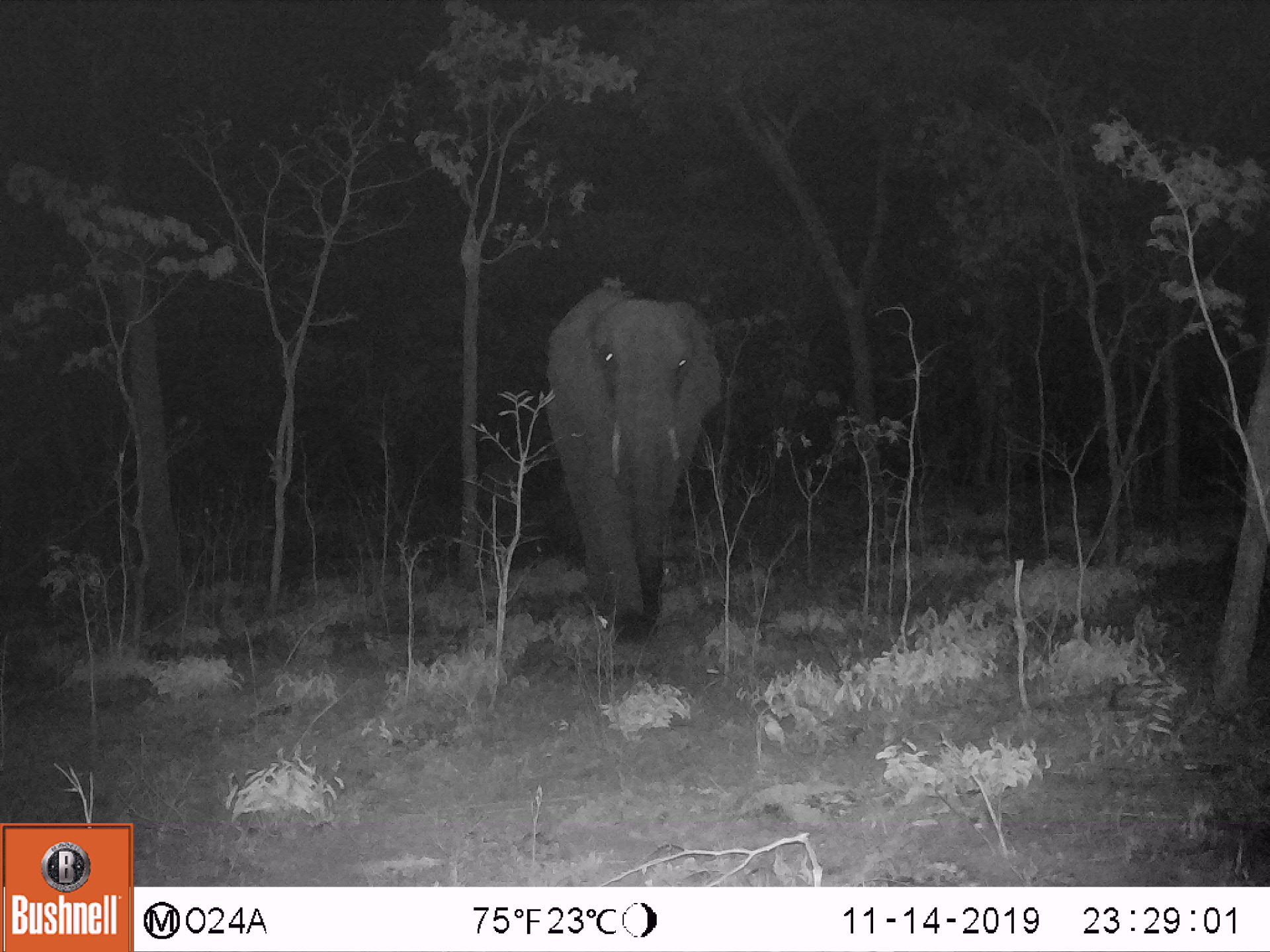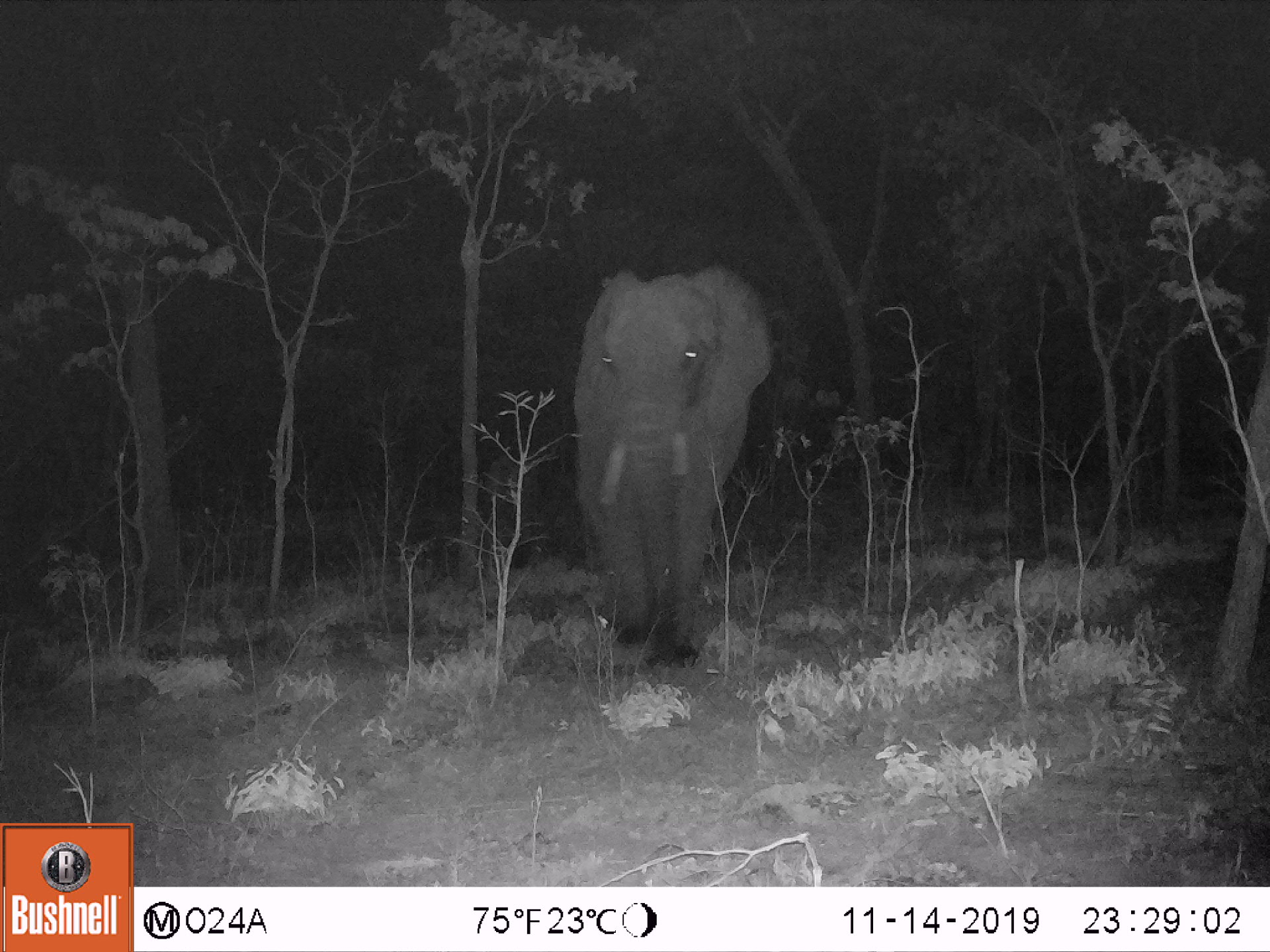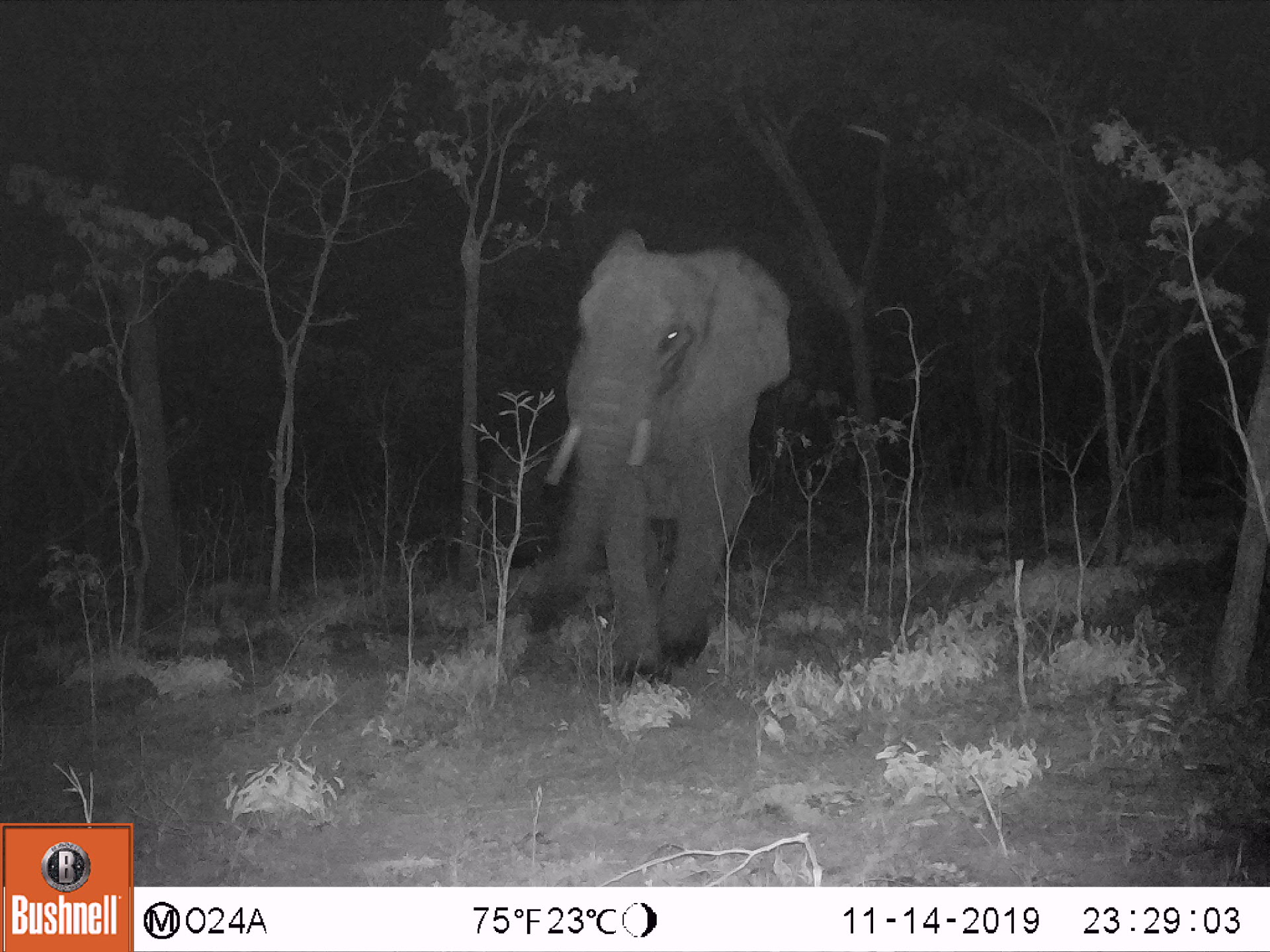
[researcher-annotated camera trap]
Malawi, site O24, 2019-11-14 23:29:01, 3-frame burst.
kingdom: Animalia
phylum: Chordata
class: Mammalia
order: Proboscidea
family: Elephantidae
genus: Loxodonta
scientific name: Loxodonta africana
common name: african savanna elephant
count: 1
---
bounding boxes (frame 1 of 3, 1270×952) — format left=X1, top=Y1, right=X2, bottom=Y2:
african savanna elephant: left=539, top=281, right=726, bottom=640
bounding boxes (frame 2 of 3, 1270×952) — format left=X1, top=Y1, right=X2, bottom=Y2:
african savanna elephant: left=568, top=261, right=777, bottom=667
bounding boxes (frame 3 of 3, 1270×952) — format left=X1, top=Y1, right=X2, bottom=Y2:
african savanna elephant: left=523, top=227, right=795, bottom=699